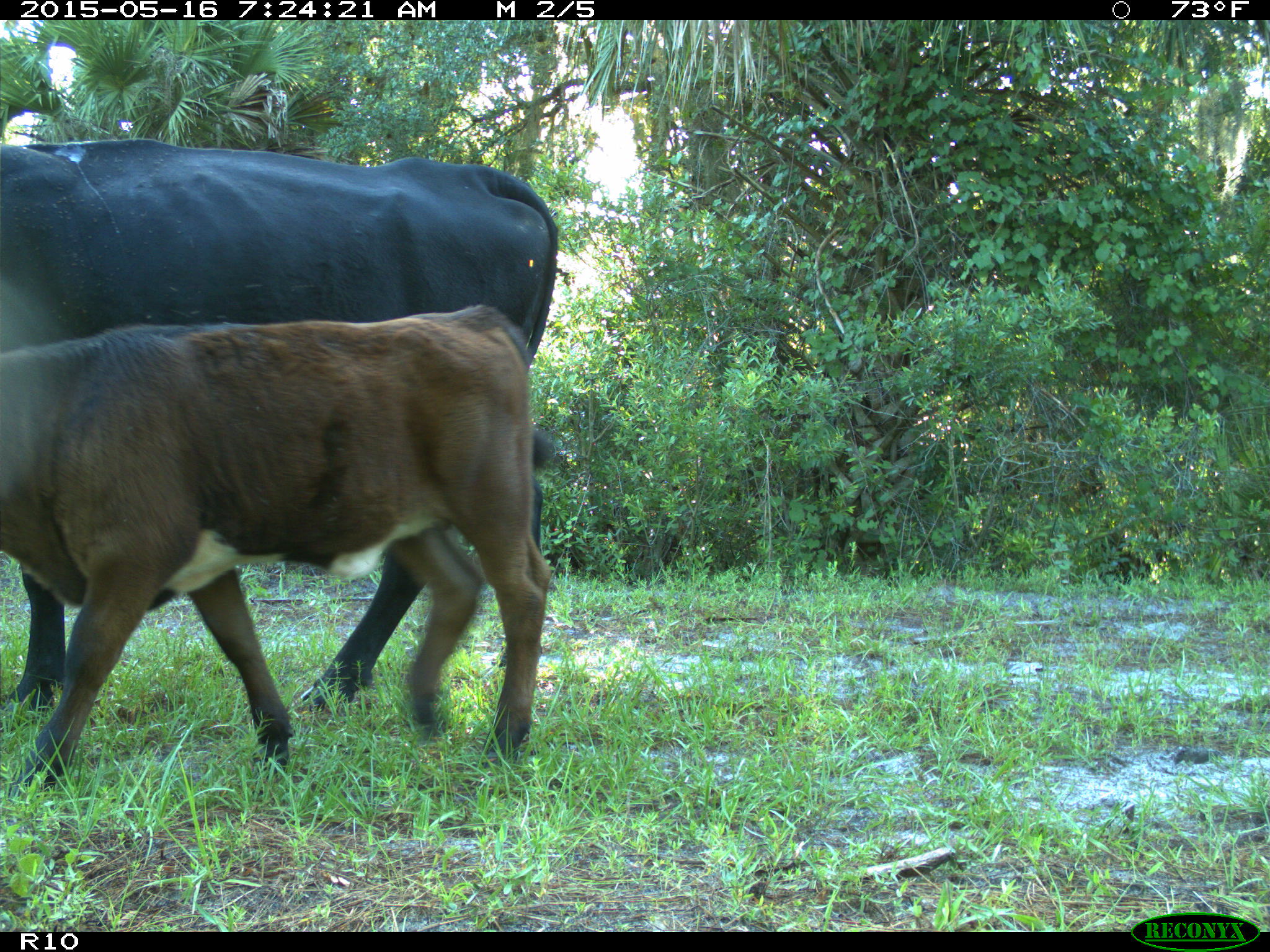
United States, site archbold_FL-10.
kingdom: Animalia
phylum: Chordata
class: Mammalia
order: Artiodactyla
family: Bovidae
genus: Bos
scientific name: Bos taurus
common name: domestic cow